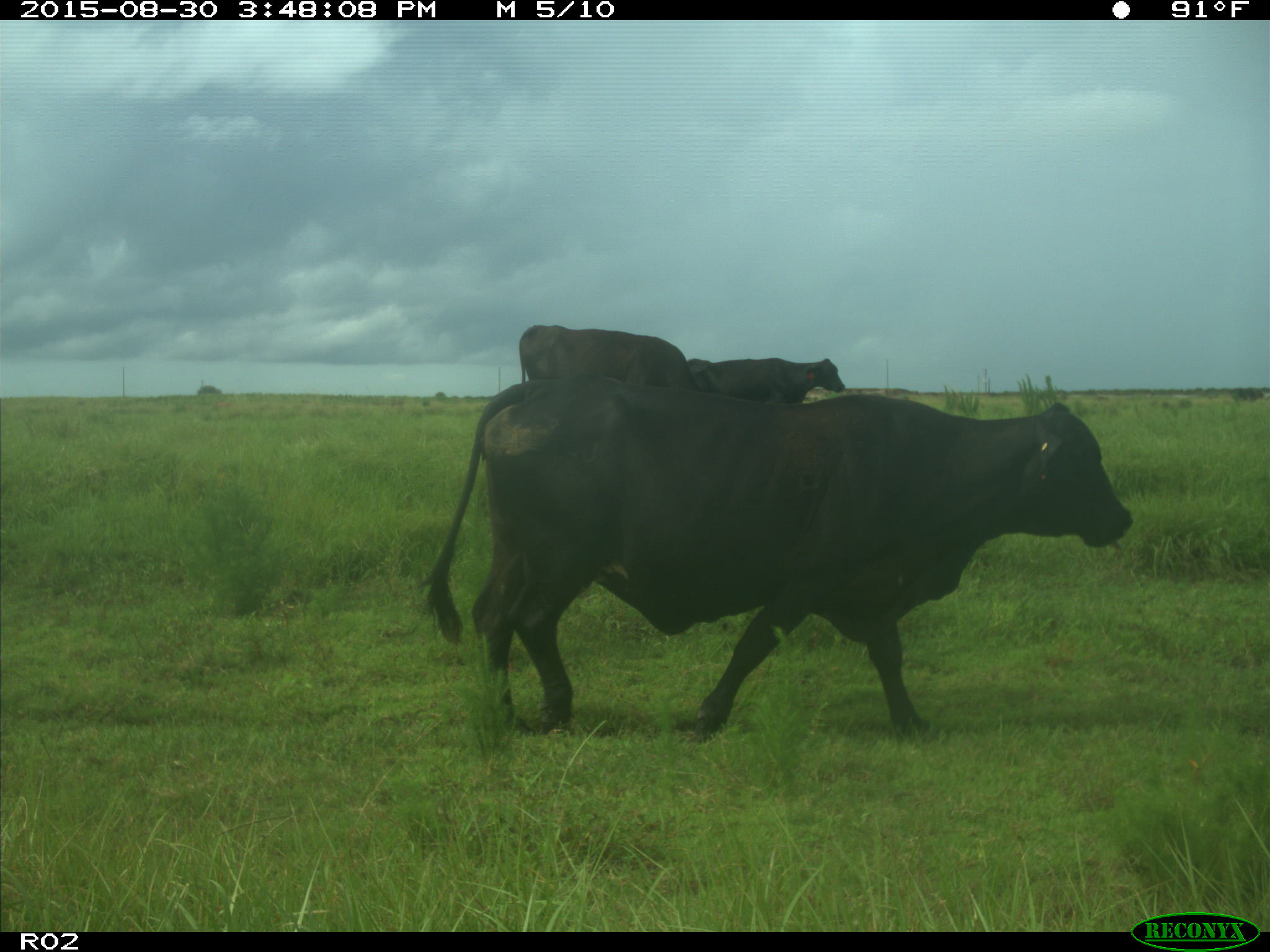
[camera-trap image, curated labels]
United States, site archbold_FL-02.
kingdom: Animalia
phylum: Chordata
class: Mammalia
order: Artiodactyla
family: Bovidae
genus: Bos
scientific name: Bos taurus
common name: domestic cow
Bos taurus (domestic cow).